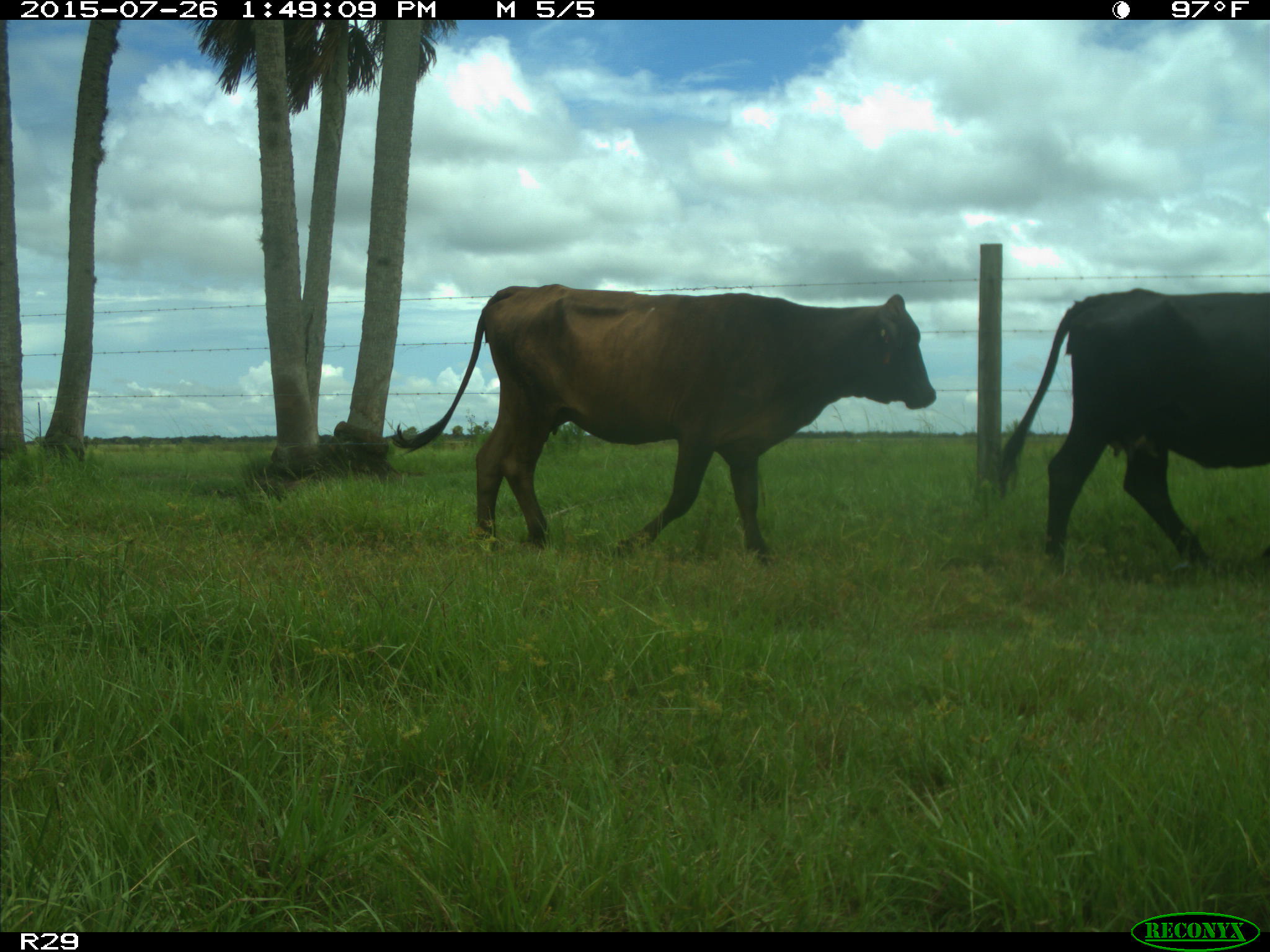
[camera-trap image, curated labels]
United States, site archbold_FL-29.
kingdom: Animalia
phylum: Chordata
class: Mammalia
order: Artiodactyla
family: Bovidae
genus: Bos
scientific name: Bos taurus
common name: domestic cow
Bos taurus (domestic cow).